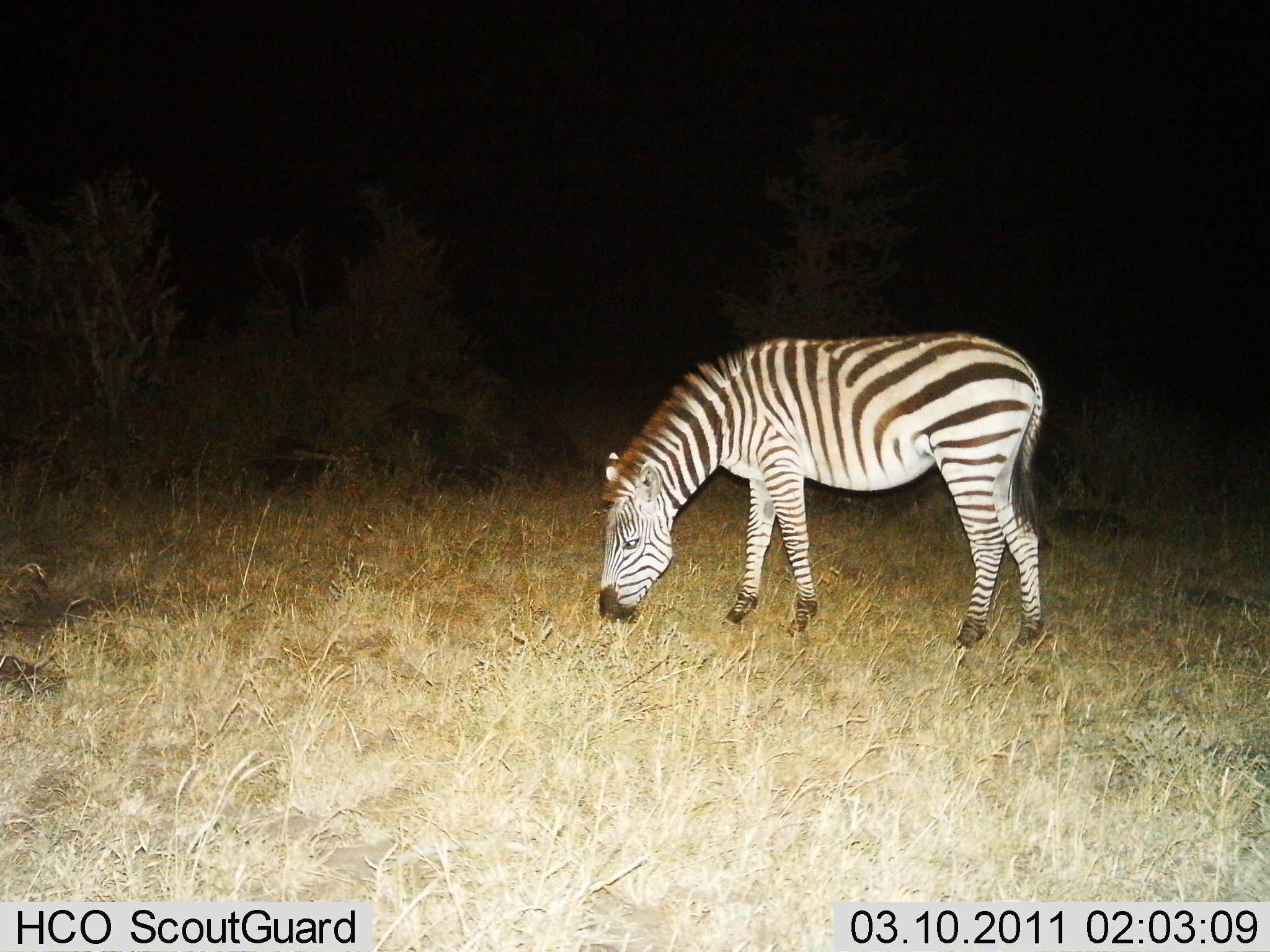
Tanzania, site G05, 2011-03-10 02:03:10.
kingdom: Animalia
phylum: Chordata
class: Mammalia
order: Perissodactyla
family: Equidae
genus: Equus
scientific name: Equus quagga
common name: plains zebra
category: zebra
Zebra (plains zebra) (Equus quagga), count 1. Behavior (volunteer vote fractions): standing 30%, resting 0%, moving 0%, interacting 0%. Young present (vote fraction): 0%. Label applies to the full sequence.